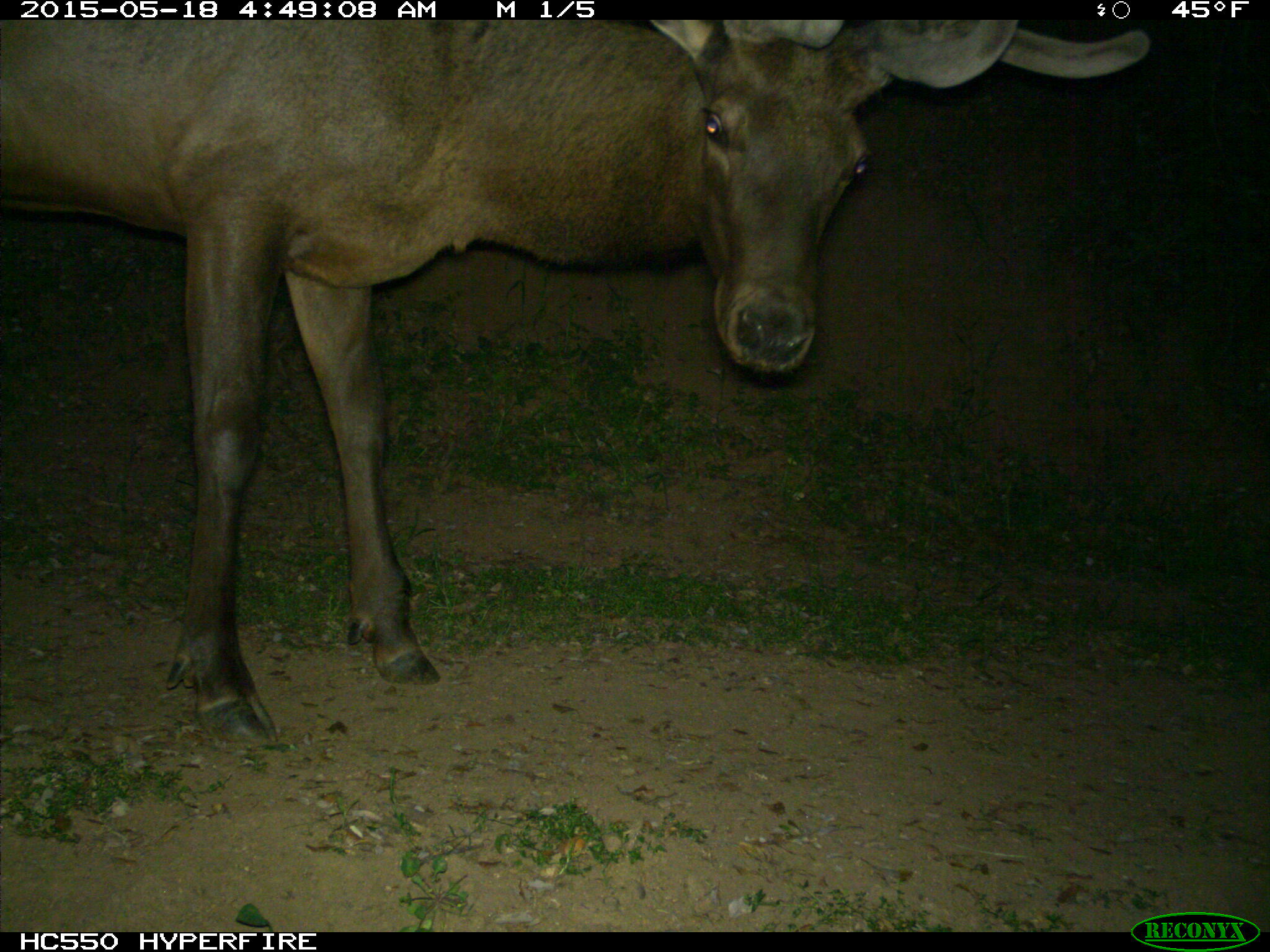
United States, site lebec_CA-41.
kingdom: Animalia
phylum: Chordata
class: Mammalia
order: Artiodactyla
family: Cervidae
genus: Cervus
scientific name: Cervus canadensis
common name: elk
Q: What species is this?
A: Cervus canadensis (elk).